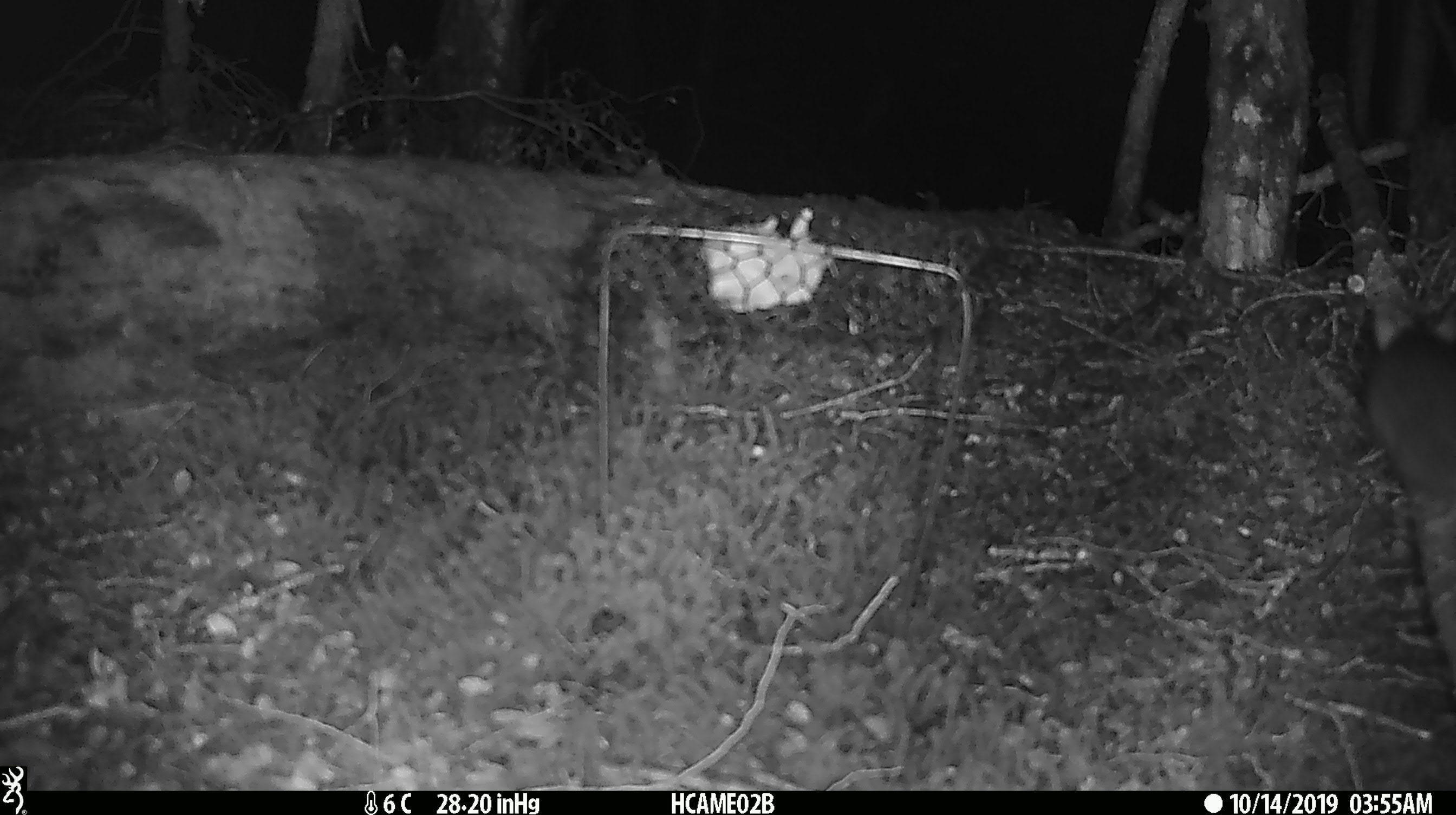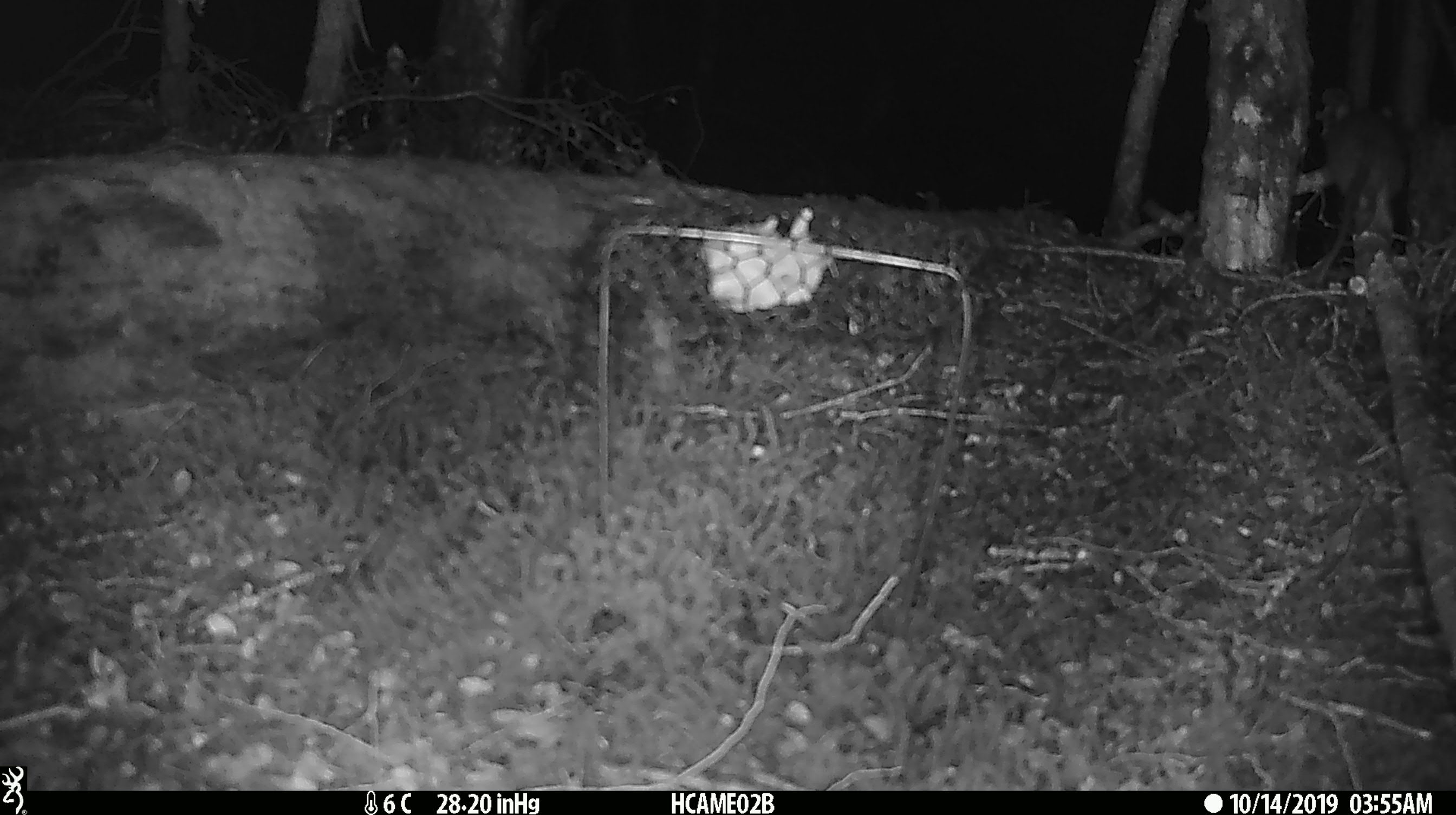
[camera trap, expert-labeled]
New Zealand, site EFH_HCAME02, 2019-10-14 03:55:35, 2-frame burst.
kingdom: Animalia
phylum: Chordata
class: Mammalia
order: Rodentia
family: Muridae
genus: Rattus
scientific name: Rattus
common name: rat